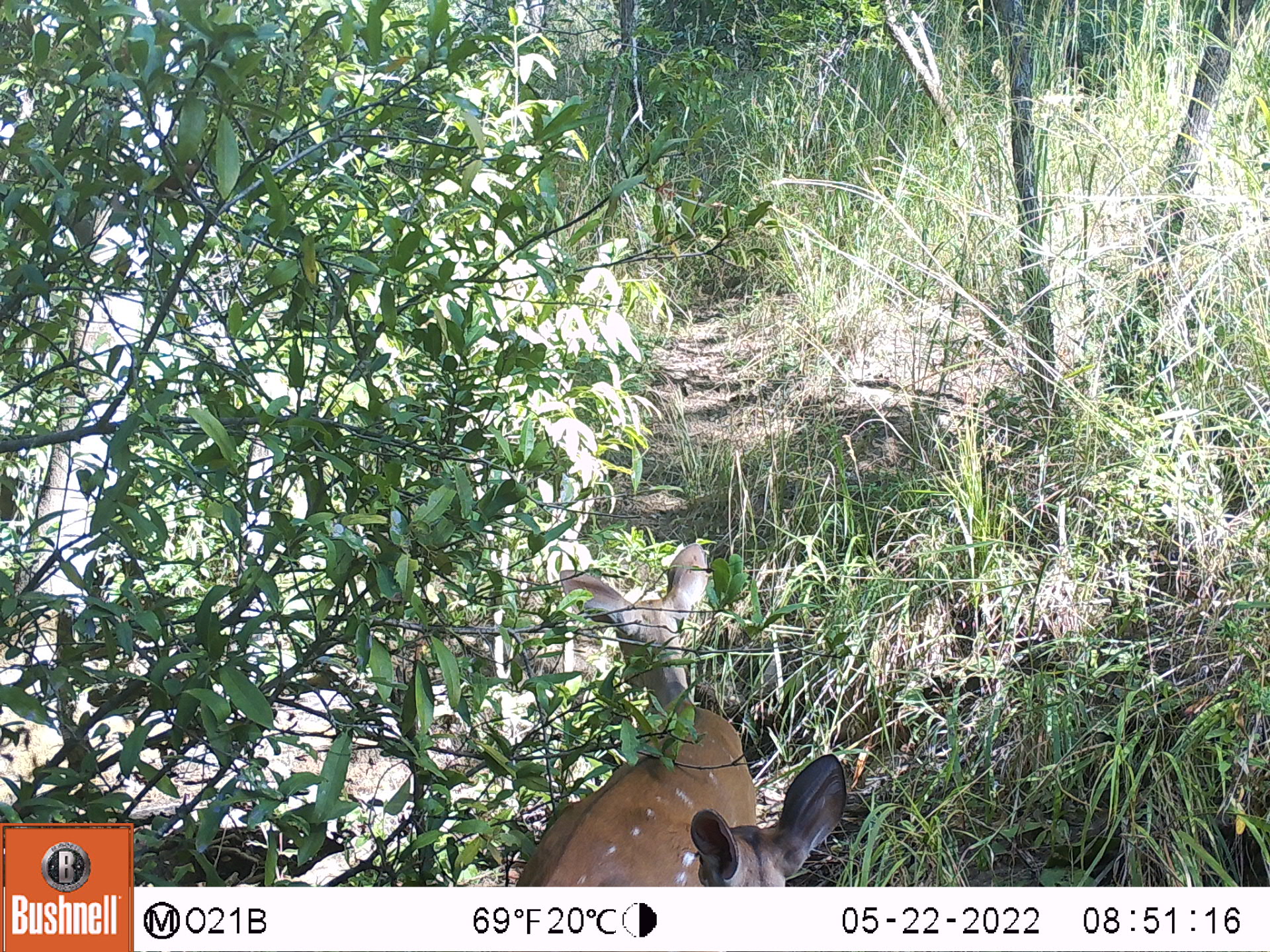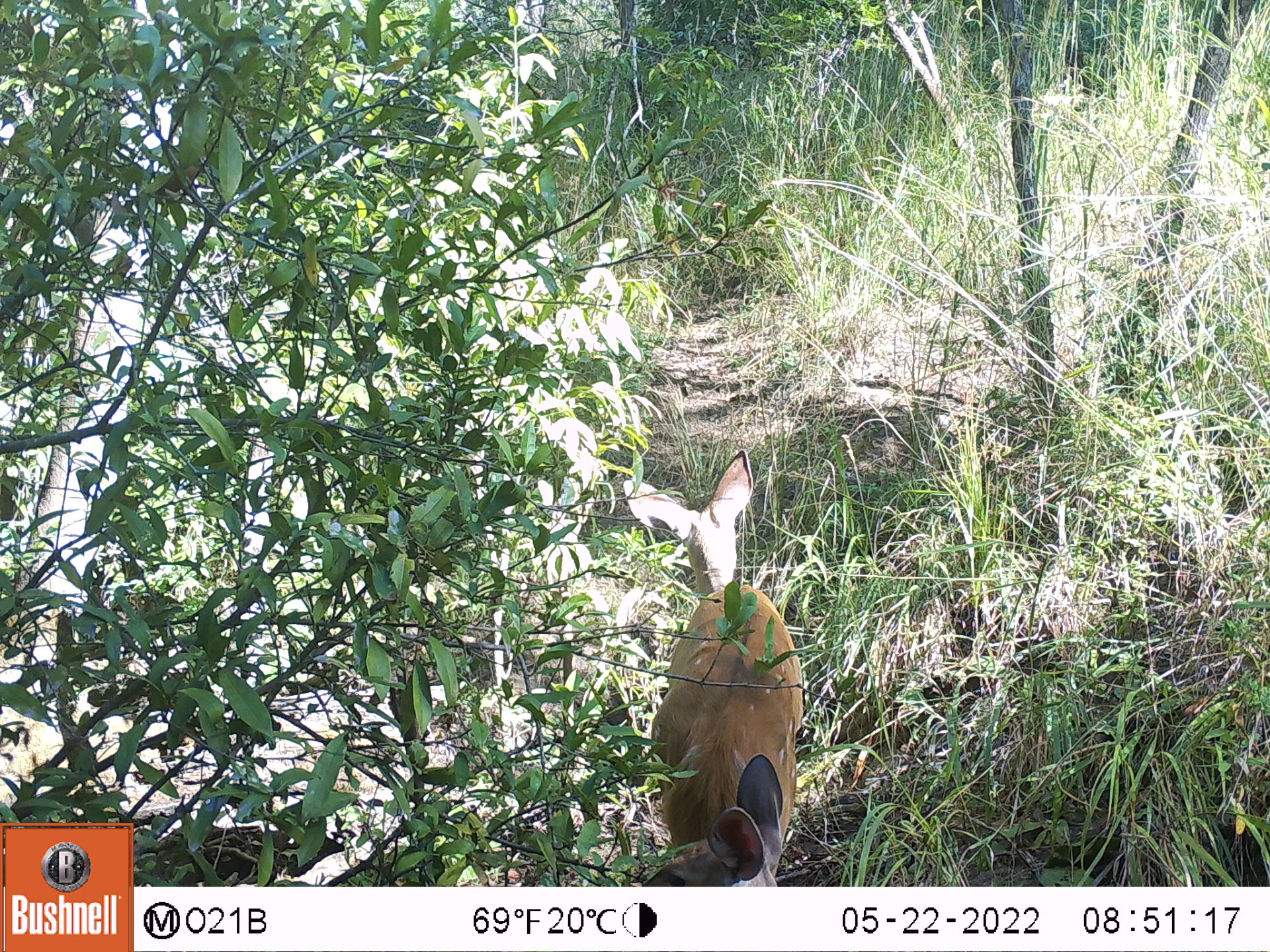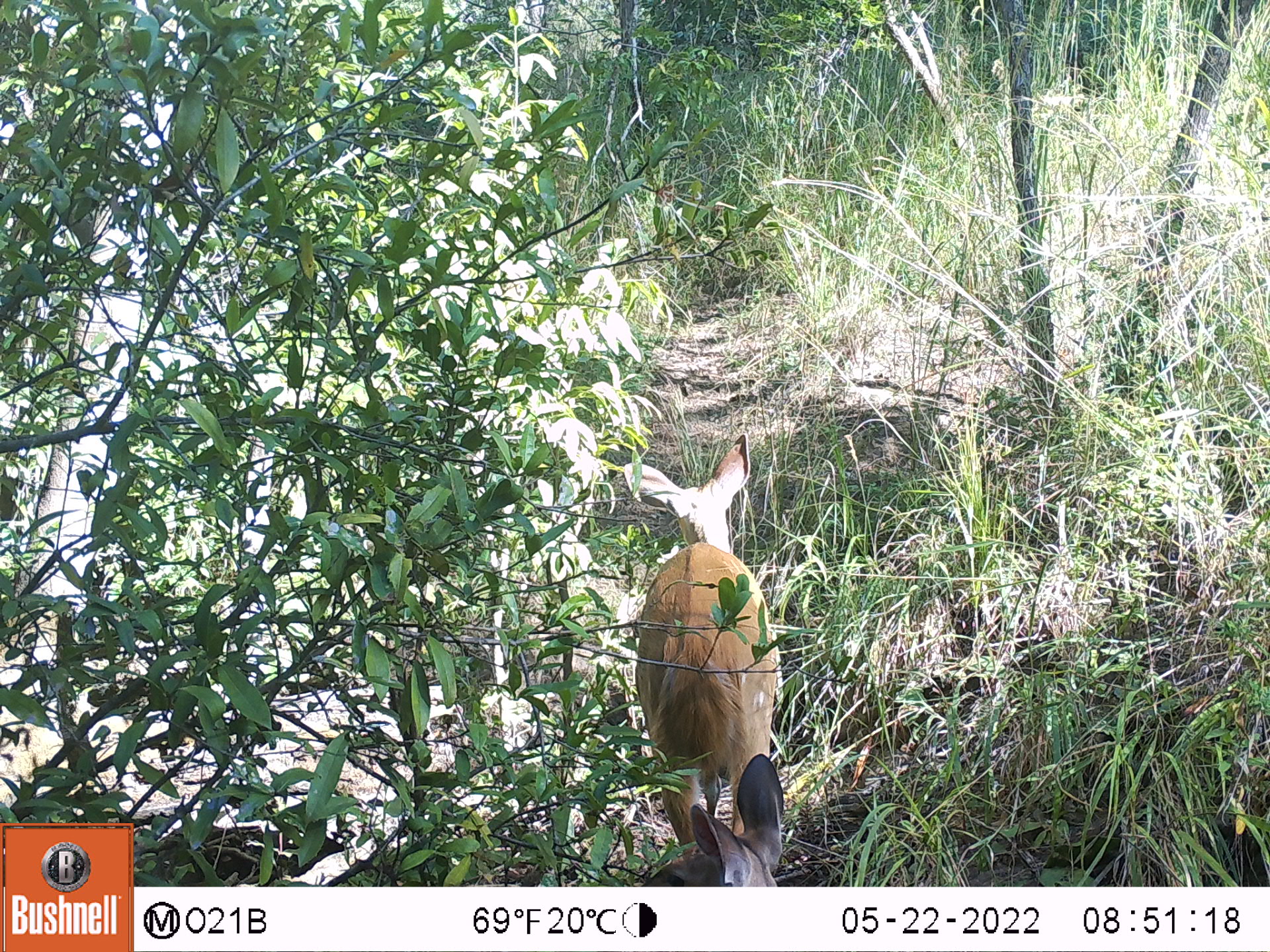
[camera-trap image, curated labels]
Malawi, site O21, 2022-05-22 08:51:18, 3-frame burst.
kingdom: Animalia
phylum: Chordata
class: Mammalia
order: Artiodactyla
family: Bovidae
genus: Tragelaphus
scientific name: Tragelaphus sylvaticus sylvaticus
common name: cape bushbuck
Cape bushbuck (Tragelaphus sylvaticus sylvaticus), count 2.